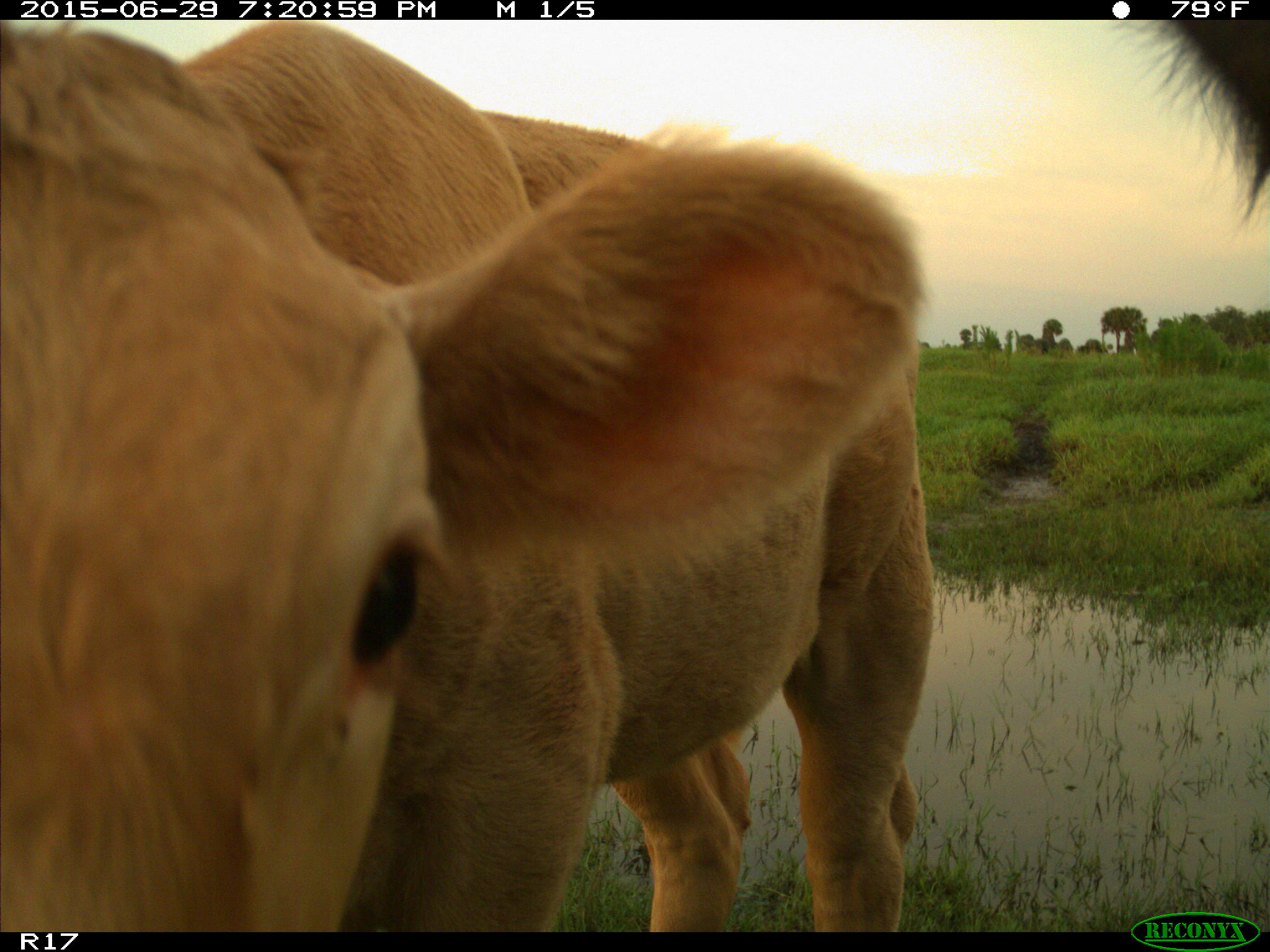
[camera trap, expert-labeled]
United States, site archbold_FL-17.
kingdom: Animalia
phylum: Chordata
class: Mammalia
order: Artiodactyla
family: Bovidae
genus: Bos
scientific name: Bos taurus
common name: domestic cow